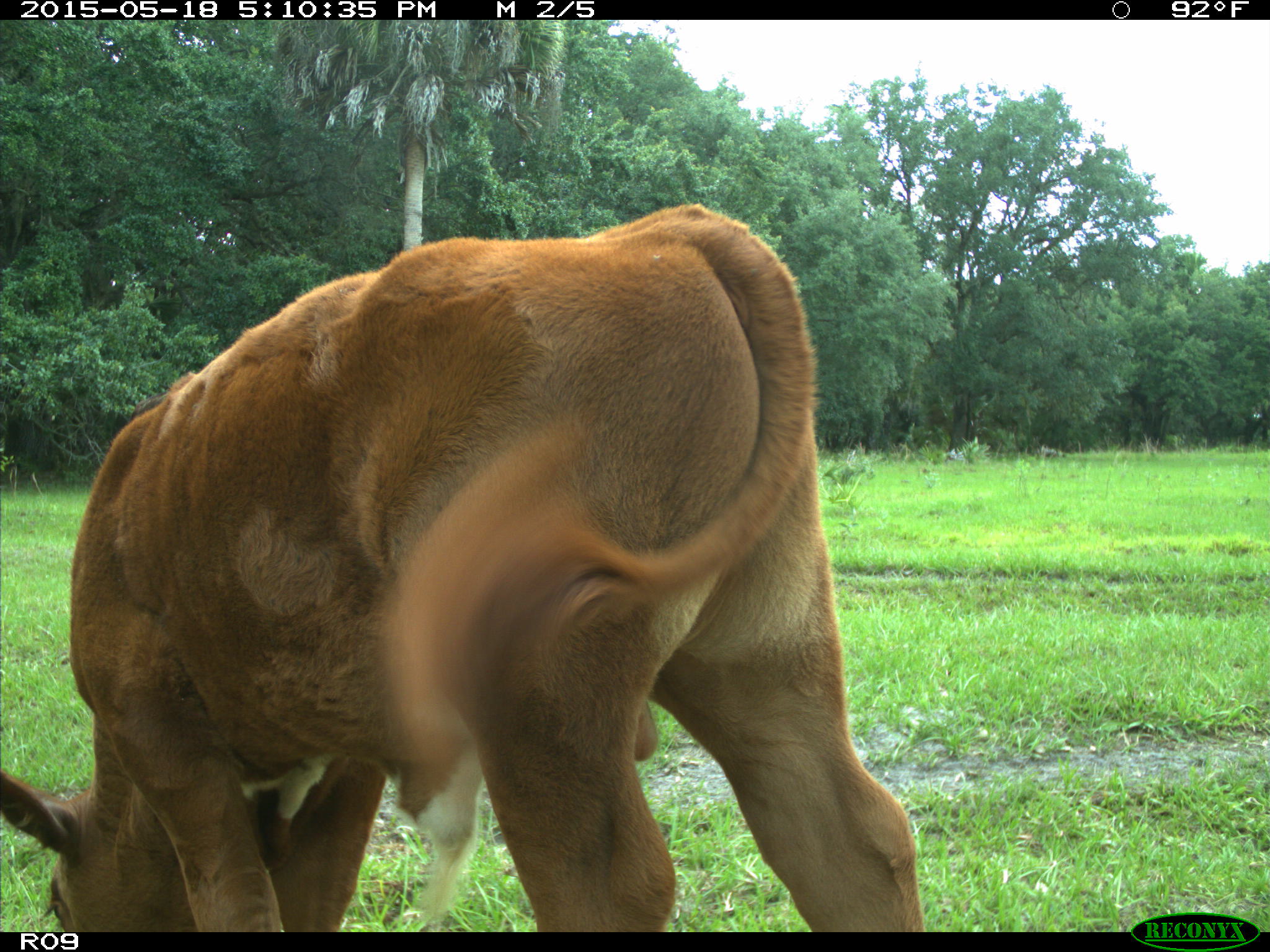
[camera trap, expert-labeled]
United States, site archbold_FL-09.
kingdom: Animalia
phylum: Chordata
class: Mammalia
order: Artiodactyla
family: Bovidae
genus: Bos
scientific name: Bos taurus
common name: domestic cow